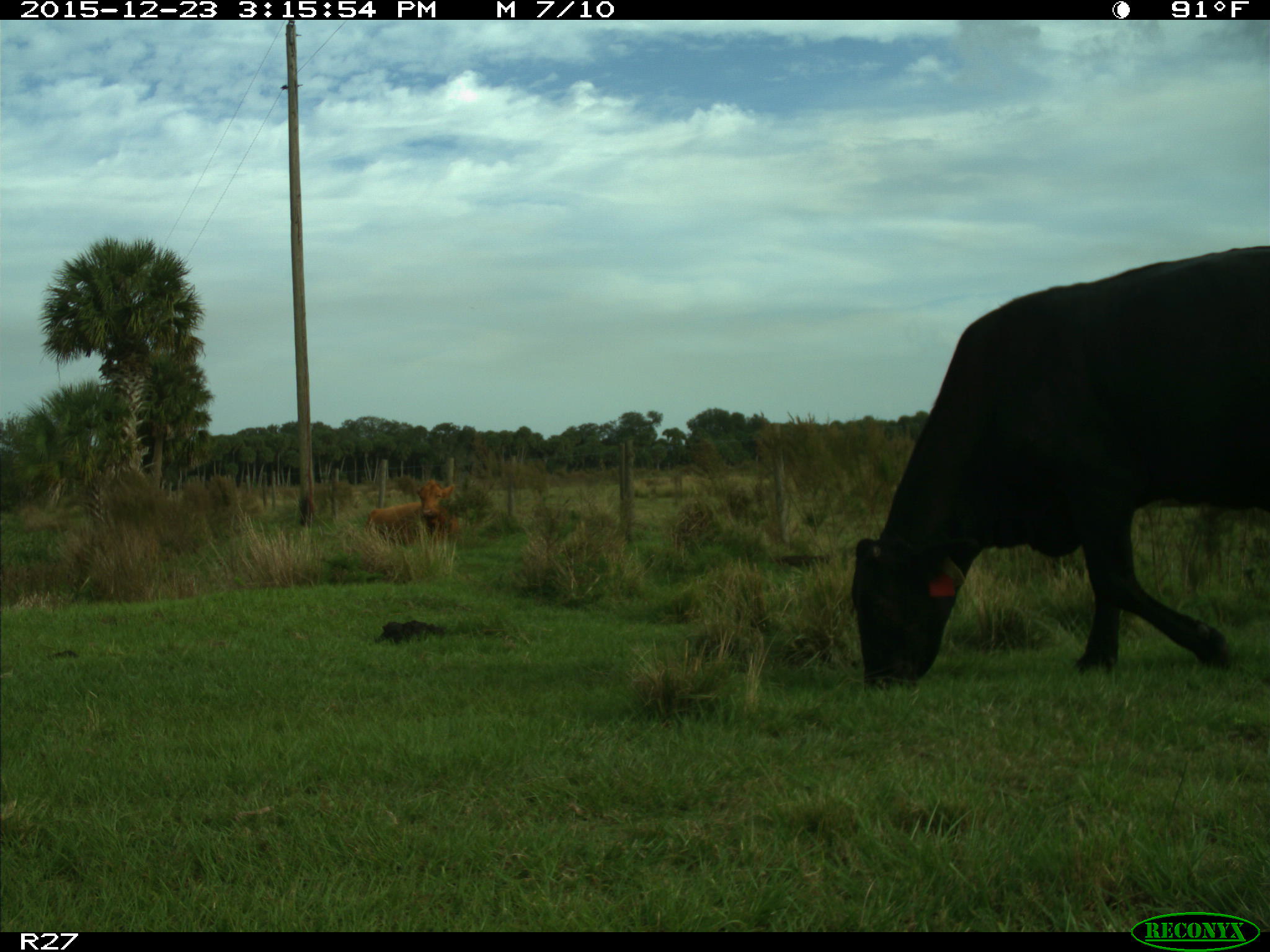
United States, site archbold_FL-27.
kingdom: Animalia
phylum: Chordata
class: Mammalia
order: Artiodactyla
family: Bovidae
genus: Bos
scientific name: Bos taurus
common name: domestic cow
Bos taurus (domestic cow).